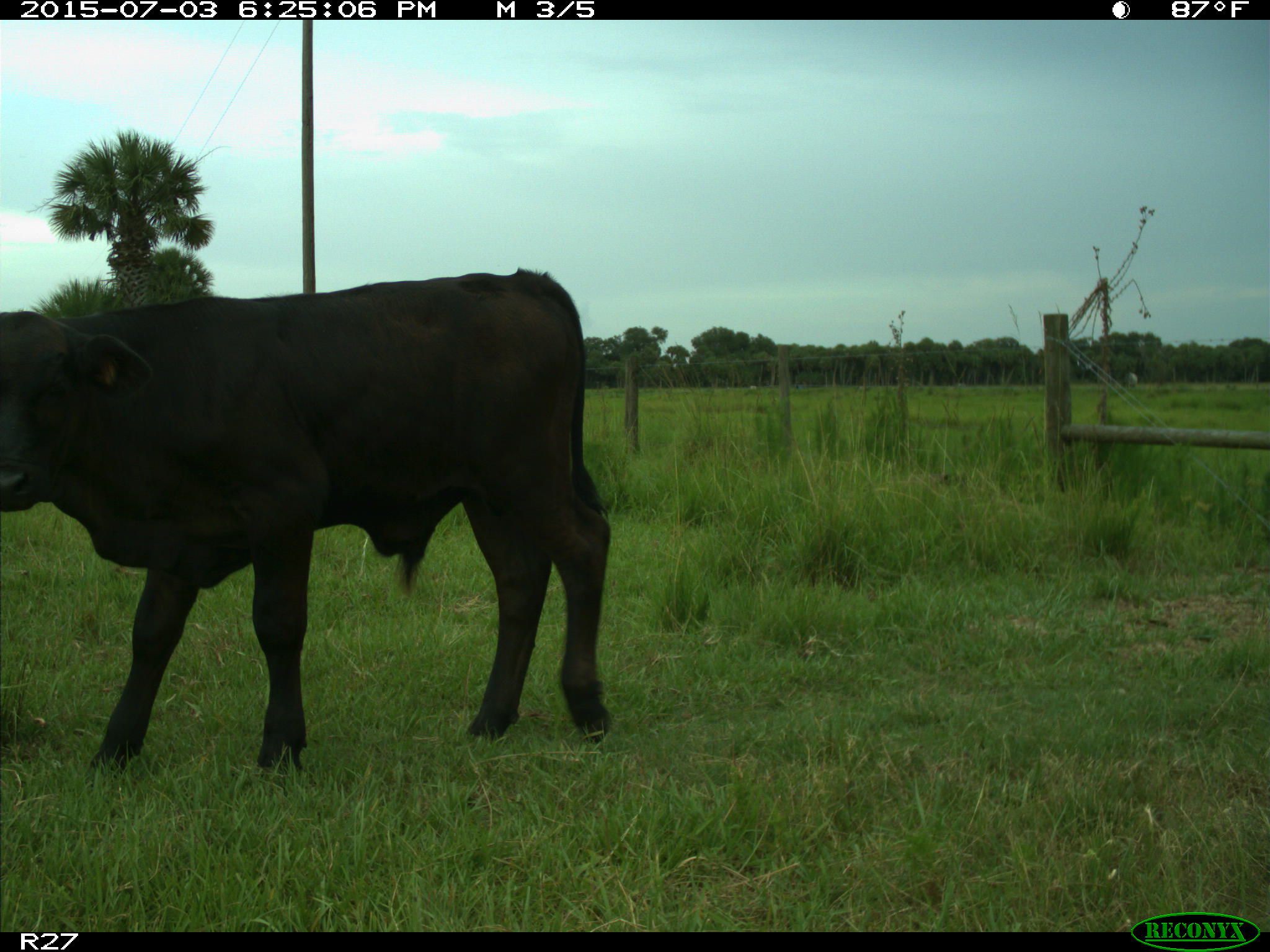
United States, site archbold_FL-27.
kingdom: Animalia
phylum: Chordata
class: Mammalia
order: Artiodactyla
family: Bovidae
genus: Bos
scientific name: Bos taurus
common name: domestic cow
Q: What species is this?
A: Bos taurus (domestic cow).